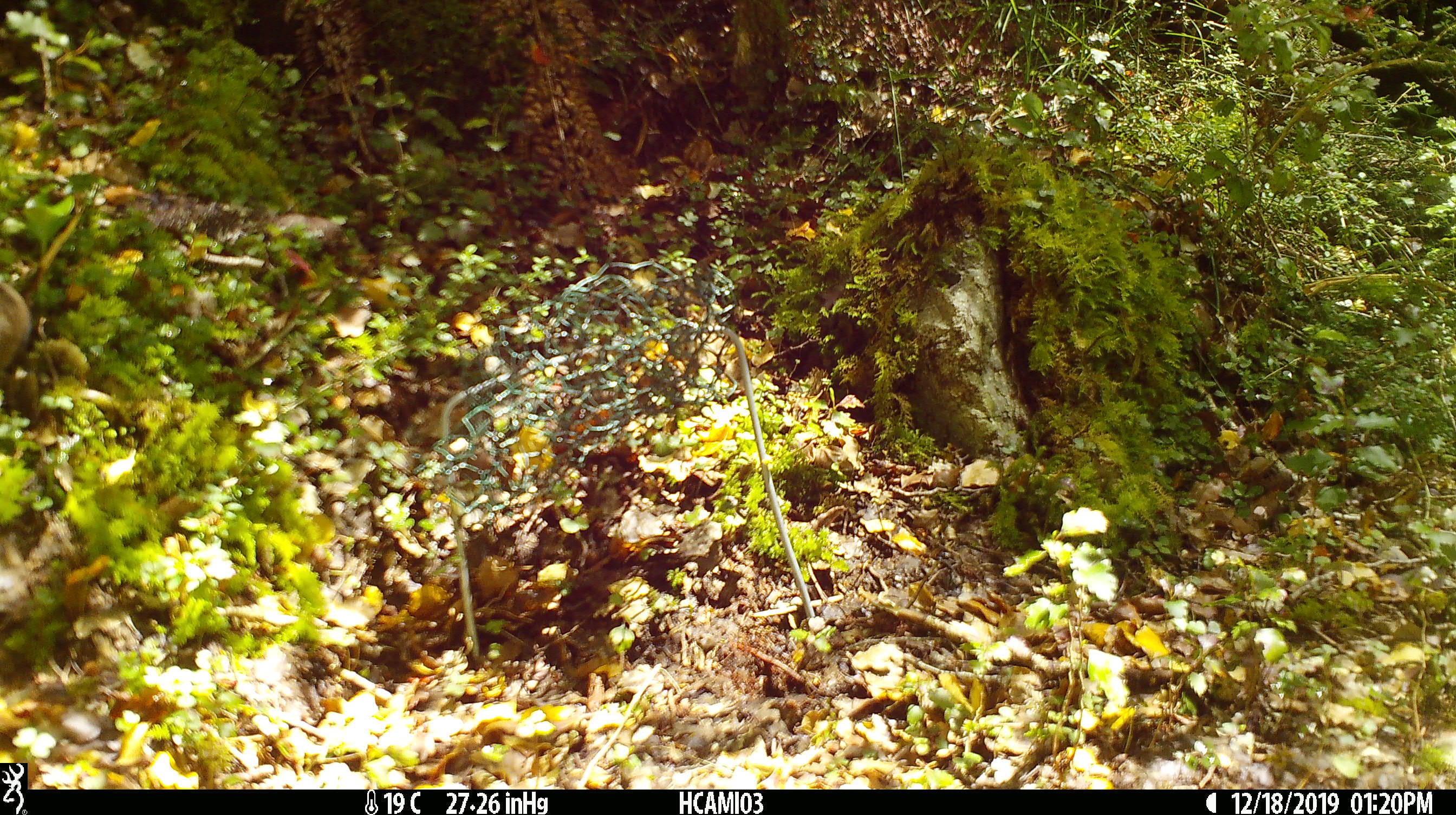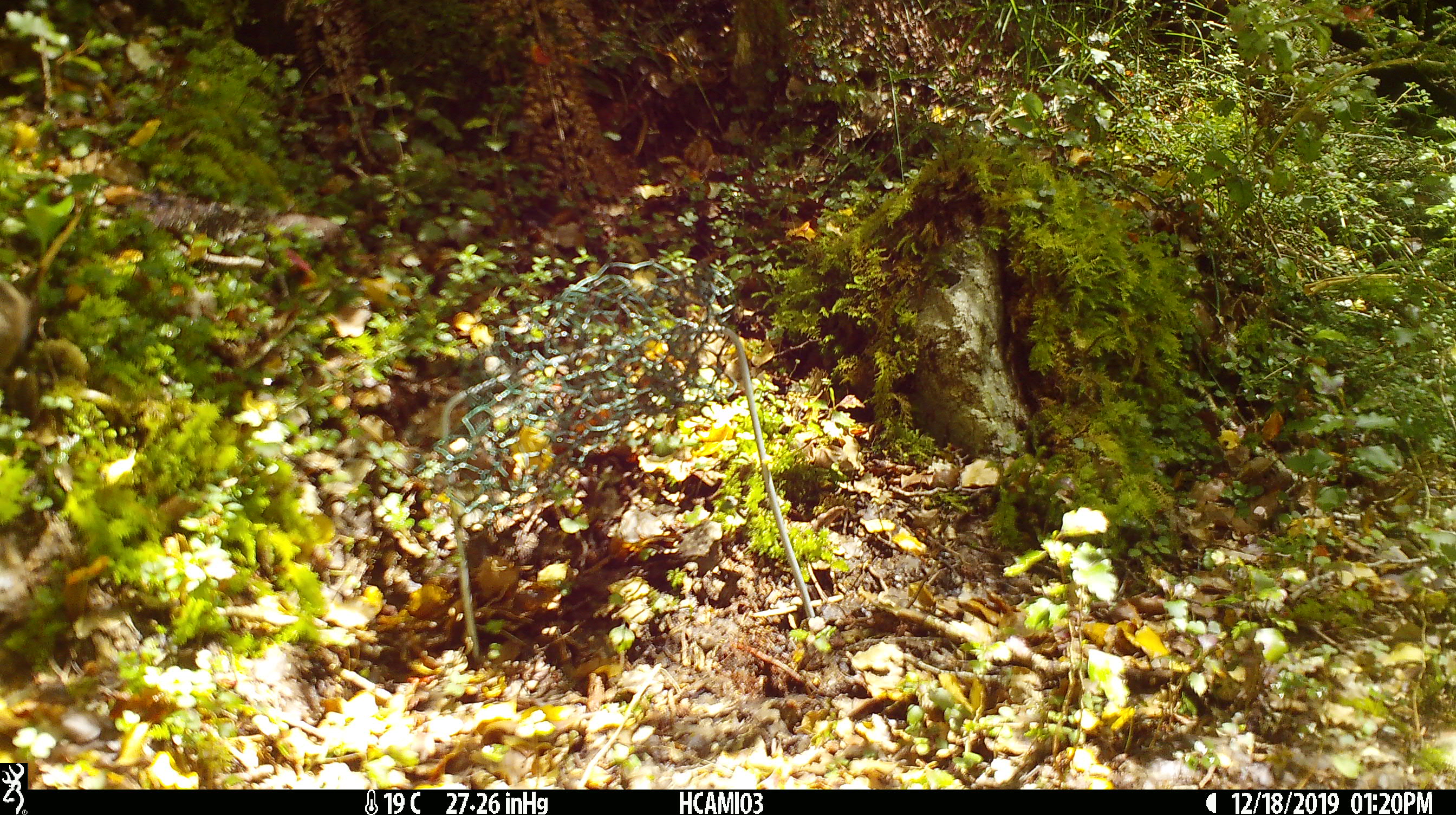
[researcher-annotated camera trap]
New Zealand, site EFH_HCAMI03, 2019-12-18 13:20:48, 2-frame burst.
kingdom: Animalia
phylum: Chordata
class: Mammalia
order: Rodentia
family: Muridae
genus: Mus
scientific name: Mus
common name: mouse